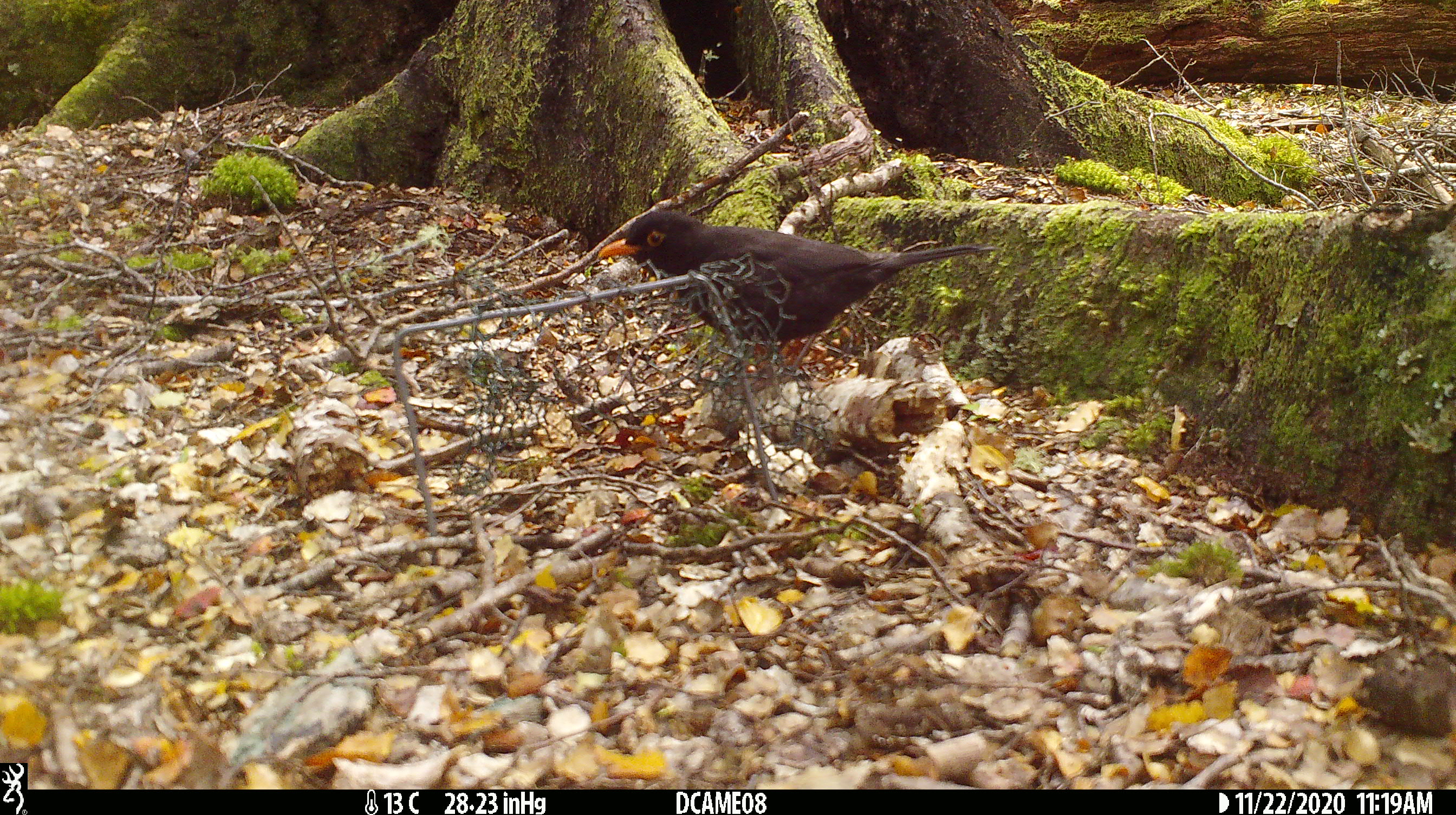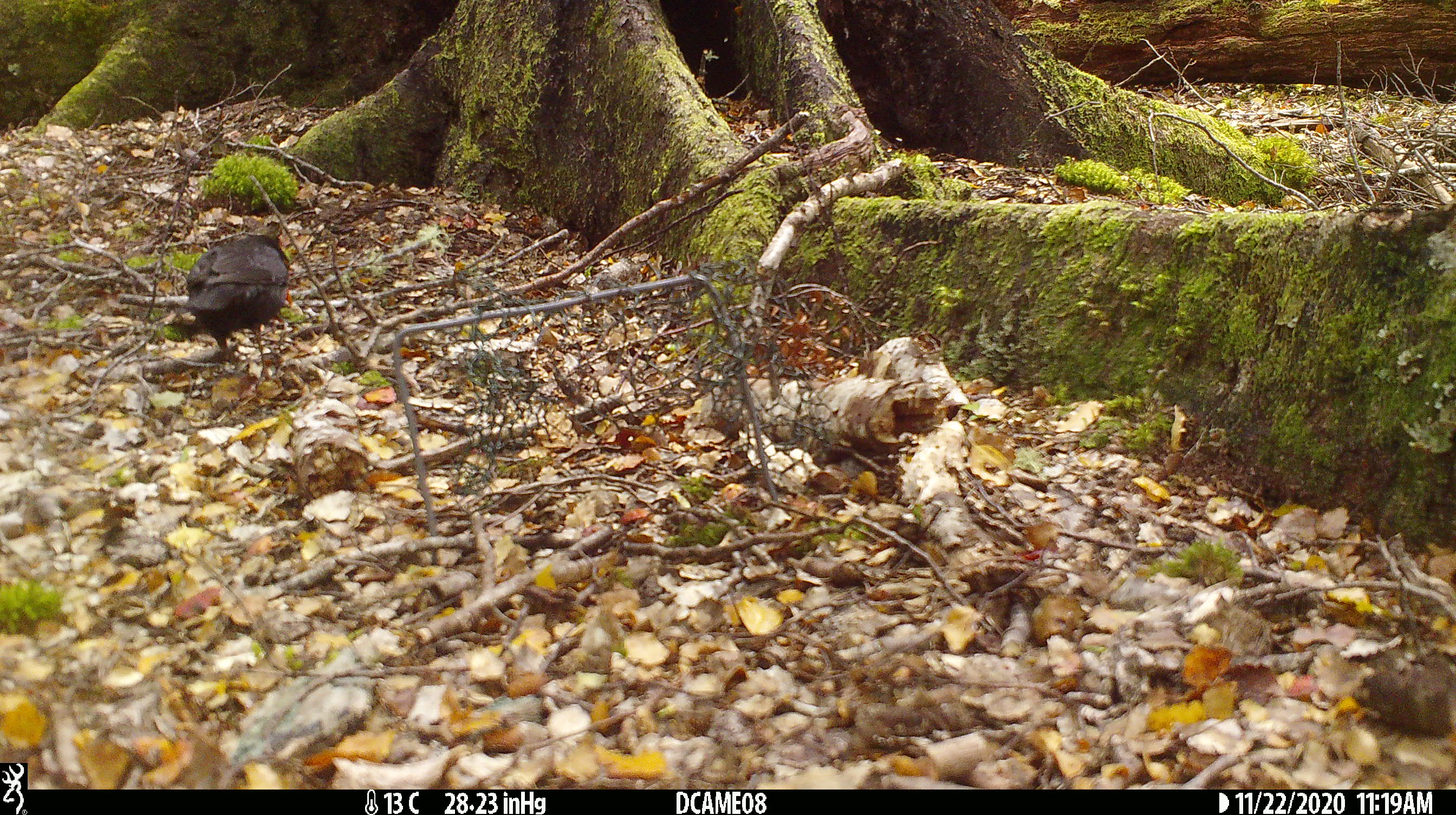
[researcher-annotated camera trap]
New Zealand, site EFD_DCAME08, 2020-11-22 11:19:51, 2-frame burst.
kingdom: Animalia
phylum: Chordata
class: Aves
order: Passeriformes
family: Turdidae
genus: Turdus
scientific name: Turdus merula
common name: eurasian blackbird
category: blackbird